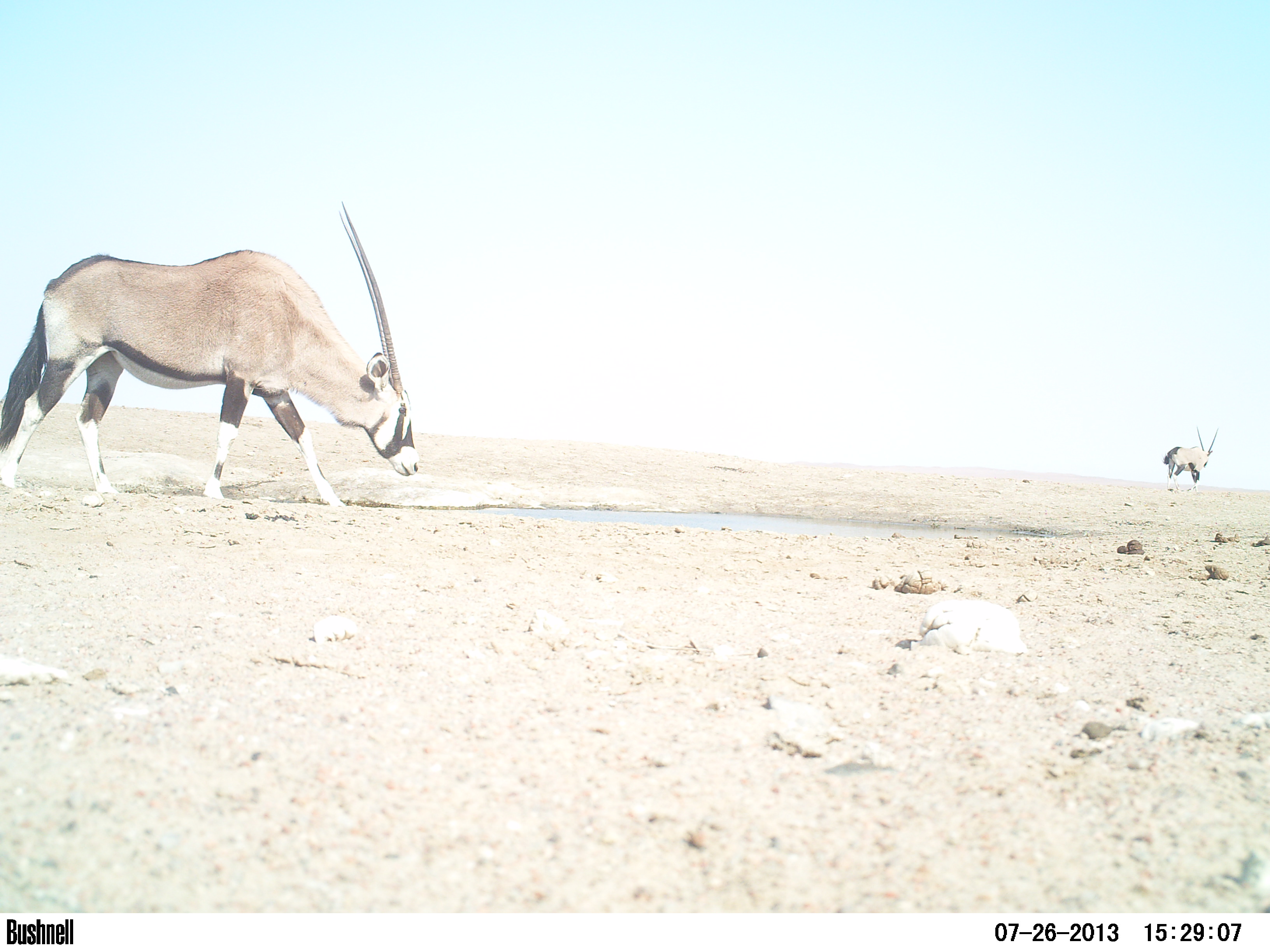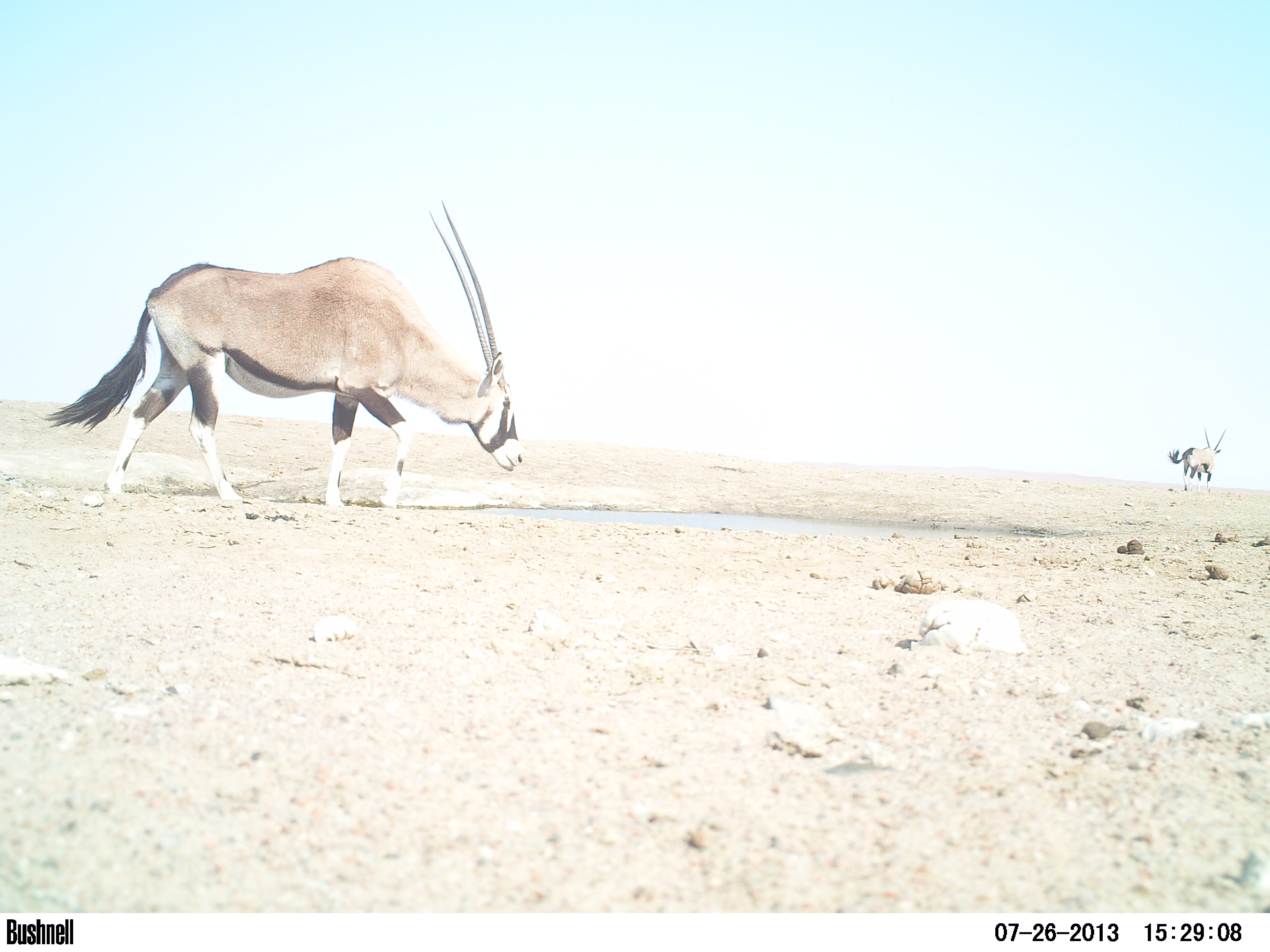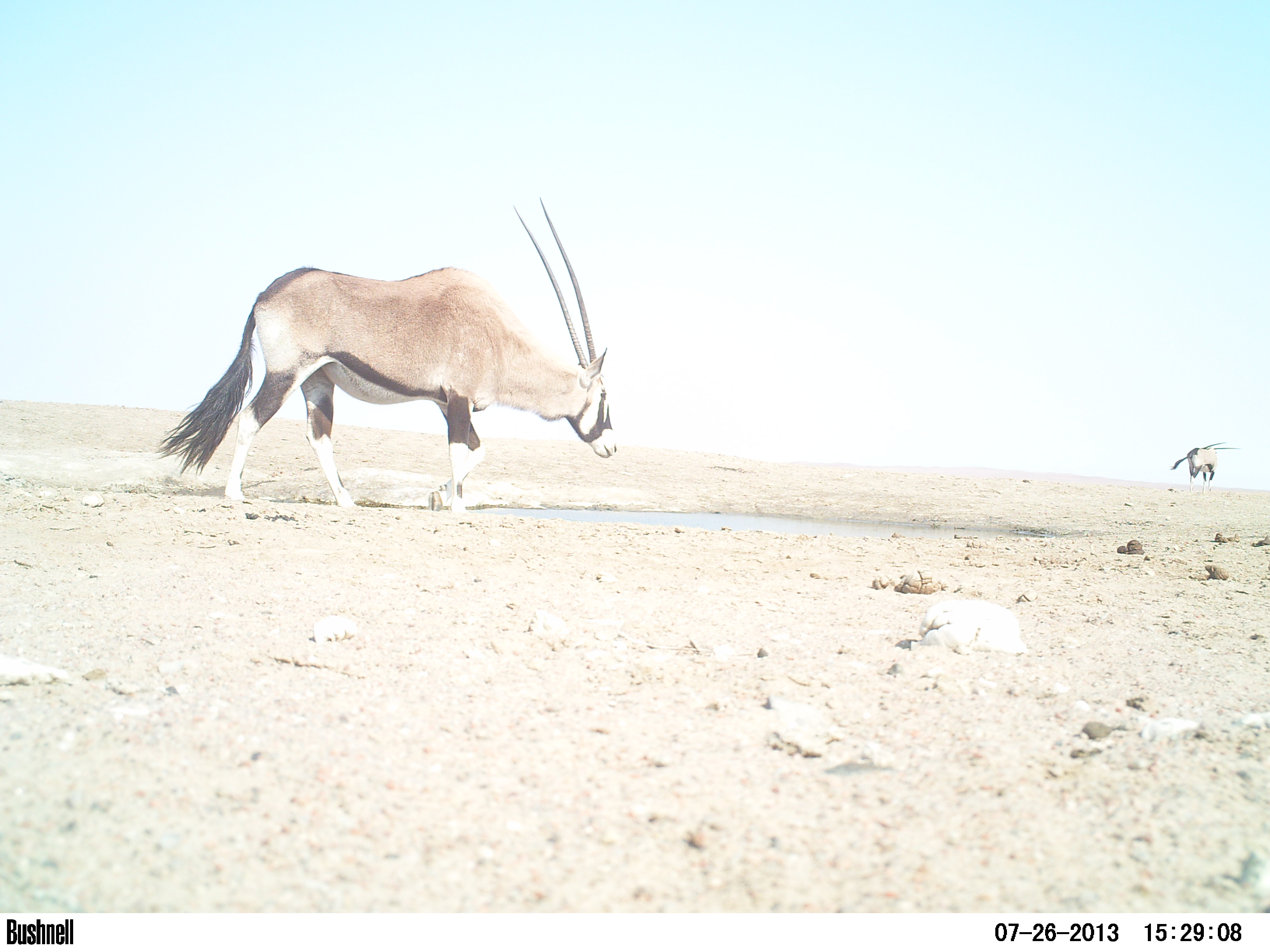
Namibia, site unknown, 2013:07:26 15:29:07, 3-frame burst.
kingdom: Animalia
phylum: Chordata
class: Mammalia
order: Artiodactyla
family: Bovidae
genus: Oryx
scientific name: Oryx gazella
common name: gemsbok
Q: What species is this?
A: Oryx gazella (gemsbok).